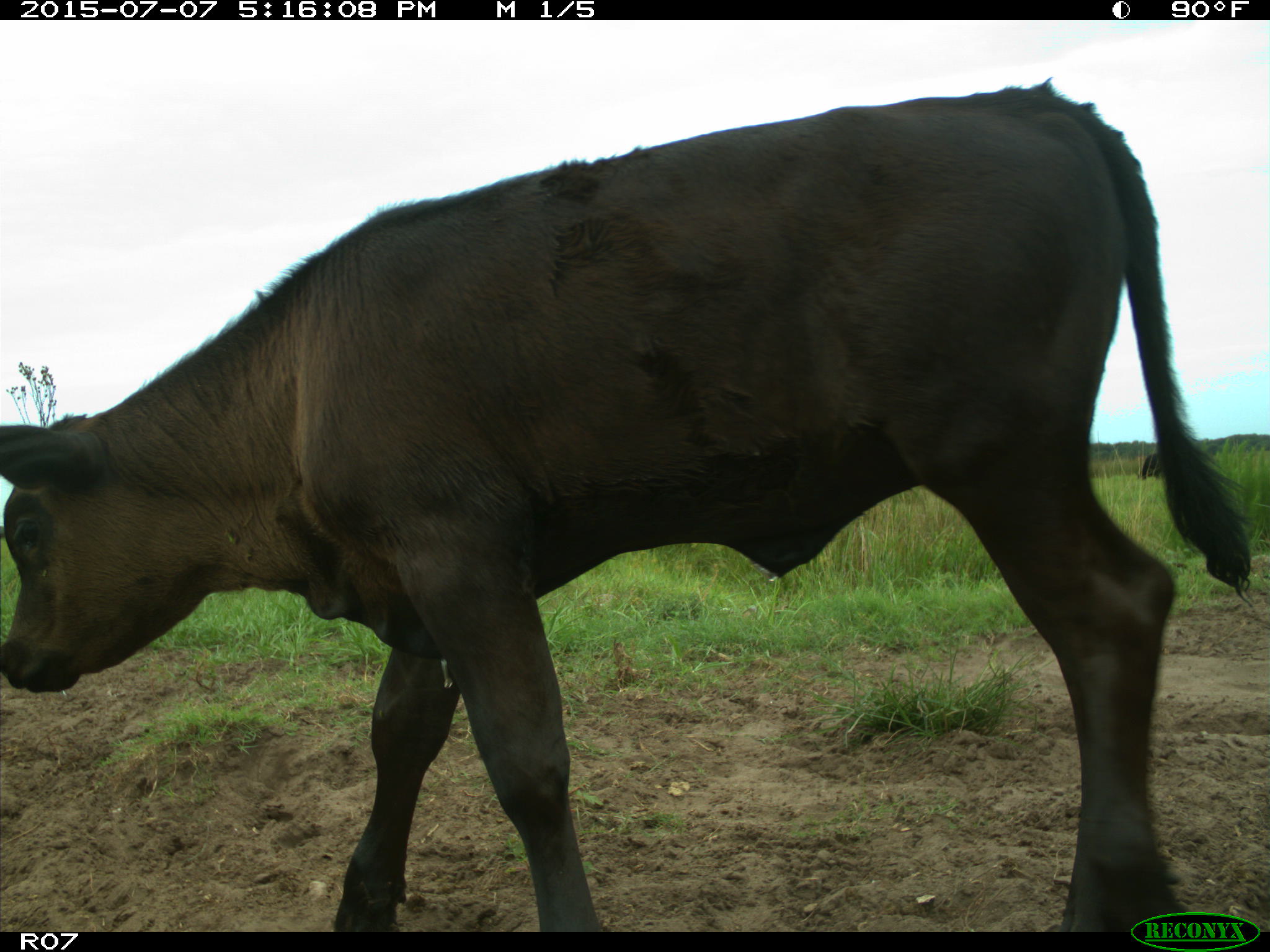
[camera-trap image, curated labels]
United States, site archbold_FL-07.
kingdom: Animalia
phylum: Chordata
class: Mammalia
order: Artiodactyla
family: Bovidae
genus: Bos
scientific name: Bos taurus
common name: domestic cow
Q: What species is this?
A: Bos taurus (domestic cow).